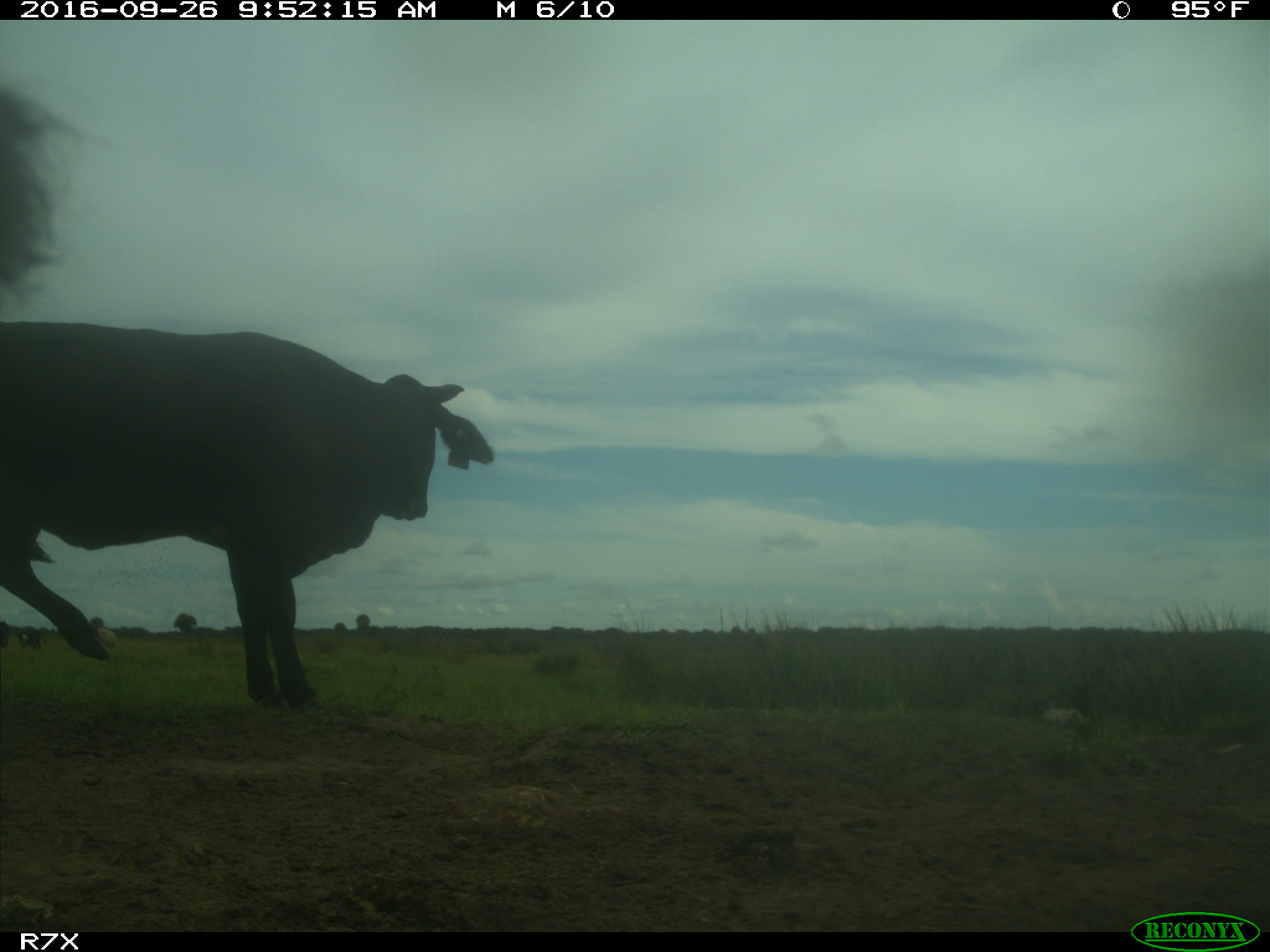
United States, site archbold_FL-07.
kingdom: Animalia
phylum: Chordata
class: Mammalia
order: Artiodactyla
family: Bovidae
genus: Bos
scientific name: Bos taurus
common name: domestic cow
Bos taurus (domestic cow).